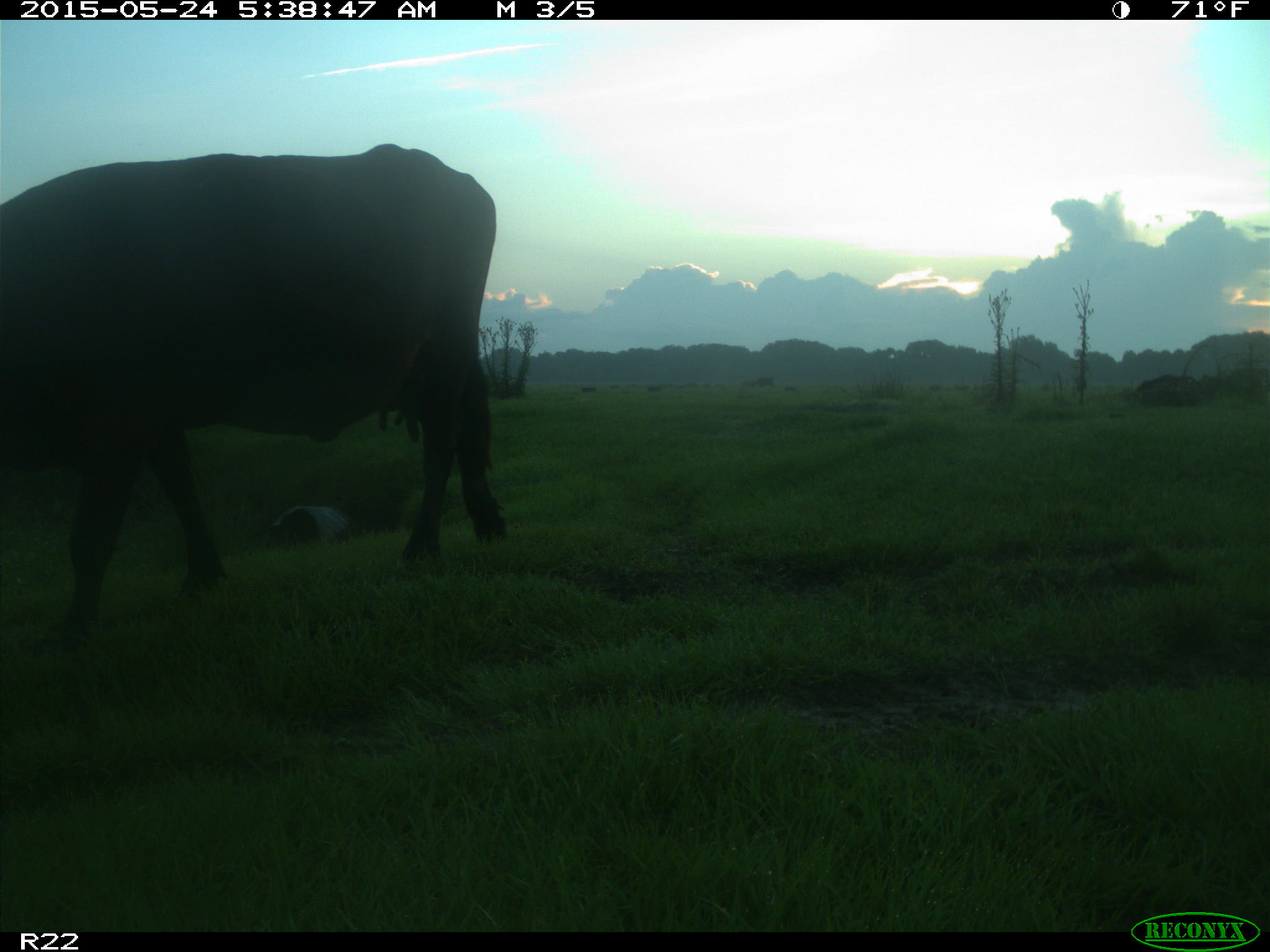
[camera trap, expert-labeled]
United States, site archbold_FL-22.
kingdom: Animalia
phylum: Chordata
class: Mammalia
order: Artiodactyla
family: Bovidae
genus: Bos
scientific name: Bos taurus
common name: domestic cow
Bos taurus (domestic cow).